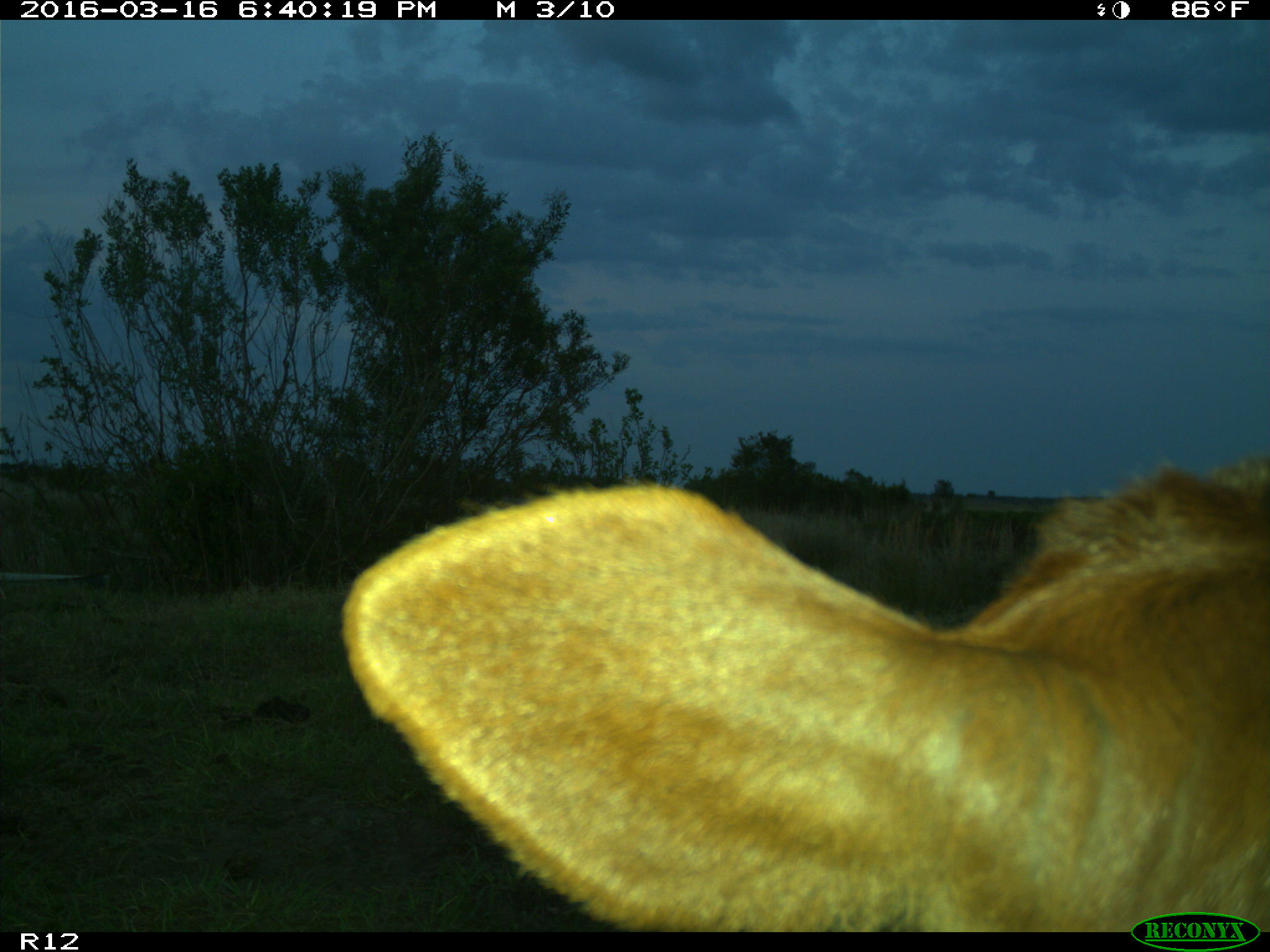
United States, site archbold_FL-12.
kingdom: Animalia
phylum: Chordata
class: Mammalia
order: Artiodactyla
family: Bovidae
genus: Bos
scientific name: Bos taurus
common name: domestic cow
Bos taurus (domestic cow).